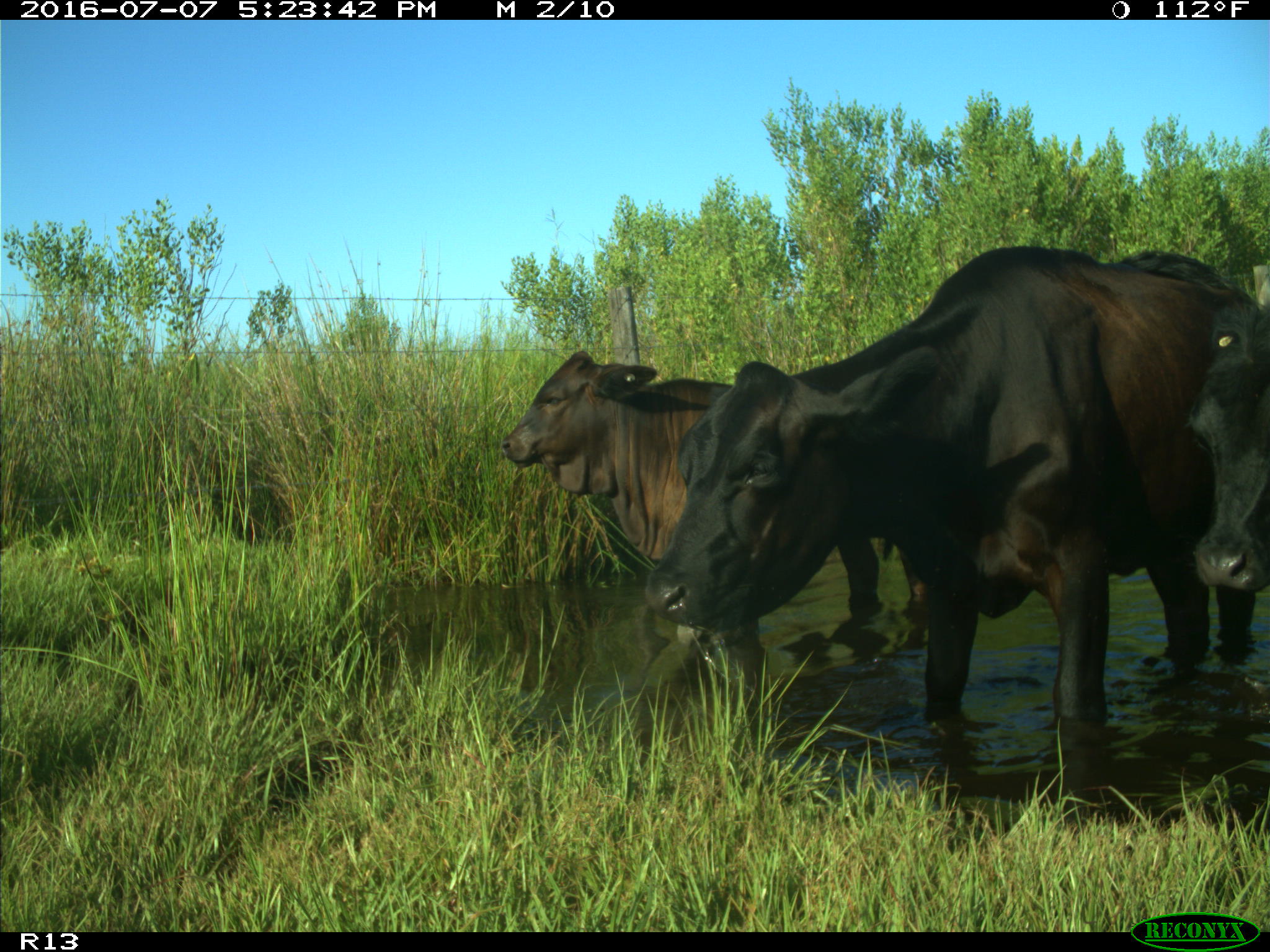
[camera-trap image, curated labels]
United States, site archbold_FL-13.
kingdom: Animalia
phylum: Chordata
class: Mammalia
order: Artiodactyla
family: Bovidae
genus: Bos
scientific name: Bos taurus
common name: domestic cow